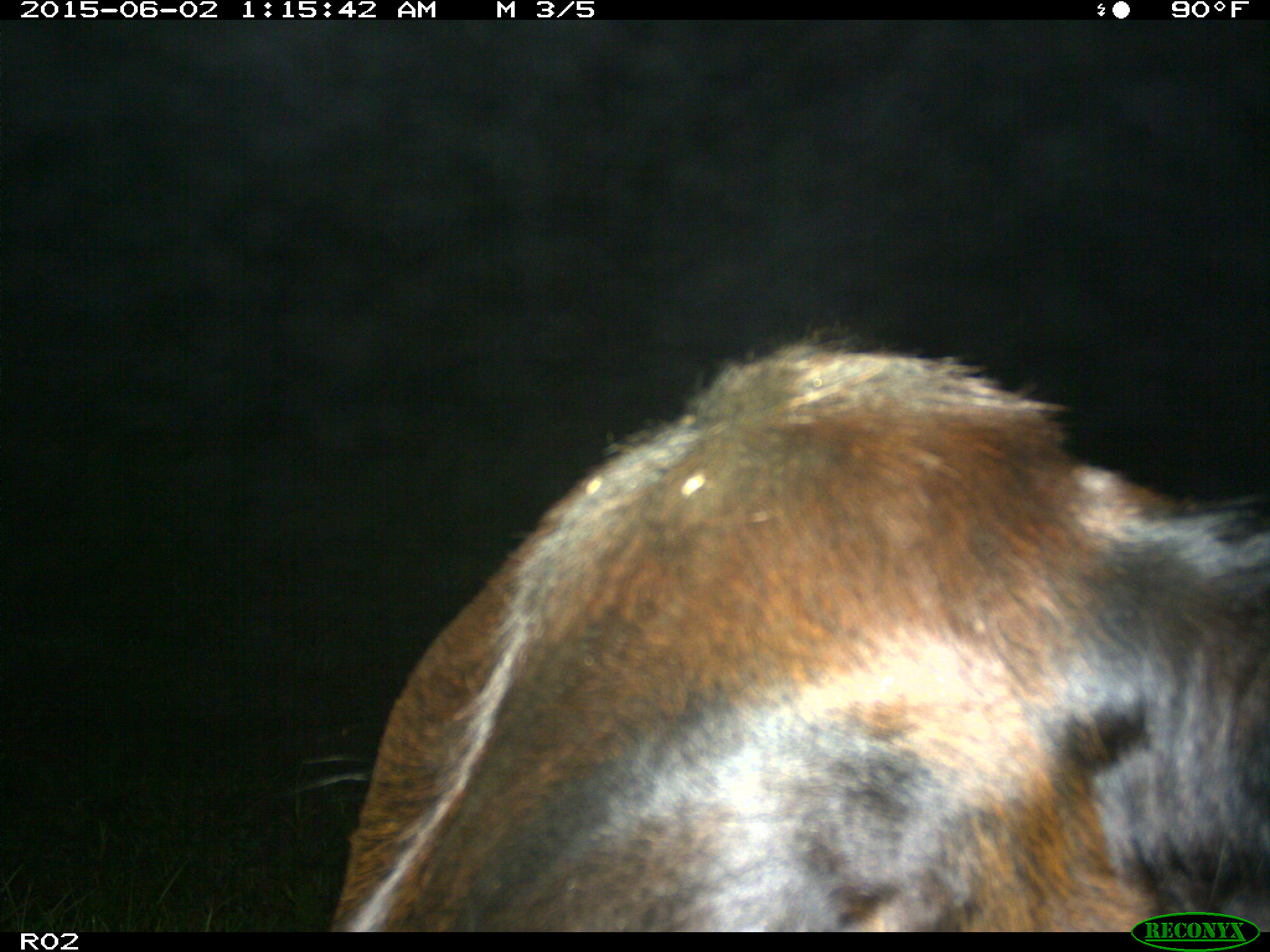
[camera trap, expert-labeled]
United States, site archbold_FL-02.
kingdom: Animalia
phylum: Chordata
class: Mammalia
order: Artiodactyla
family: Bovidae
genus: Bos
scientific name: Bos taurus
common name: domestic cow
Bos taurus (domestic cow).